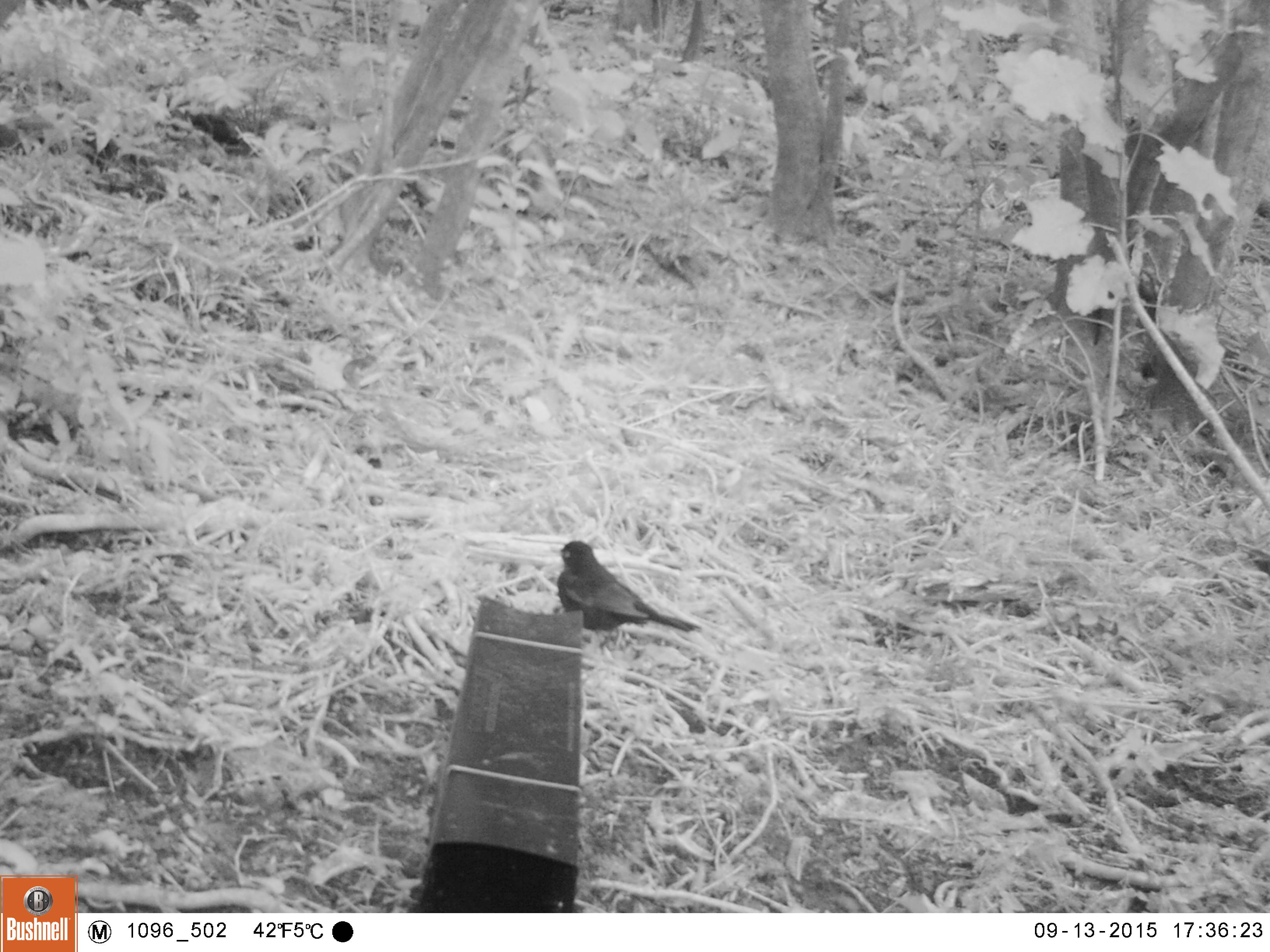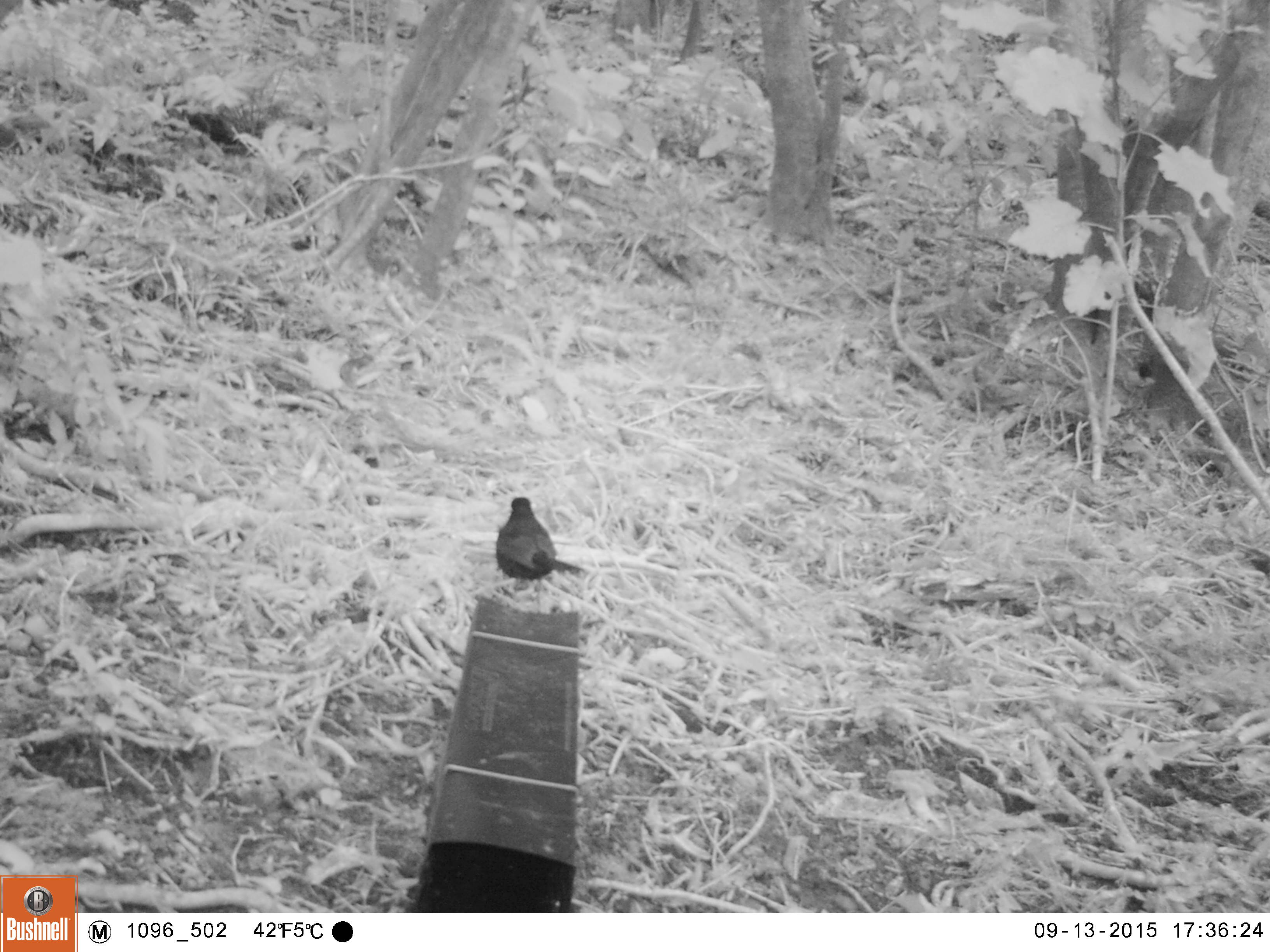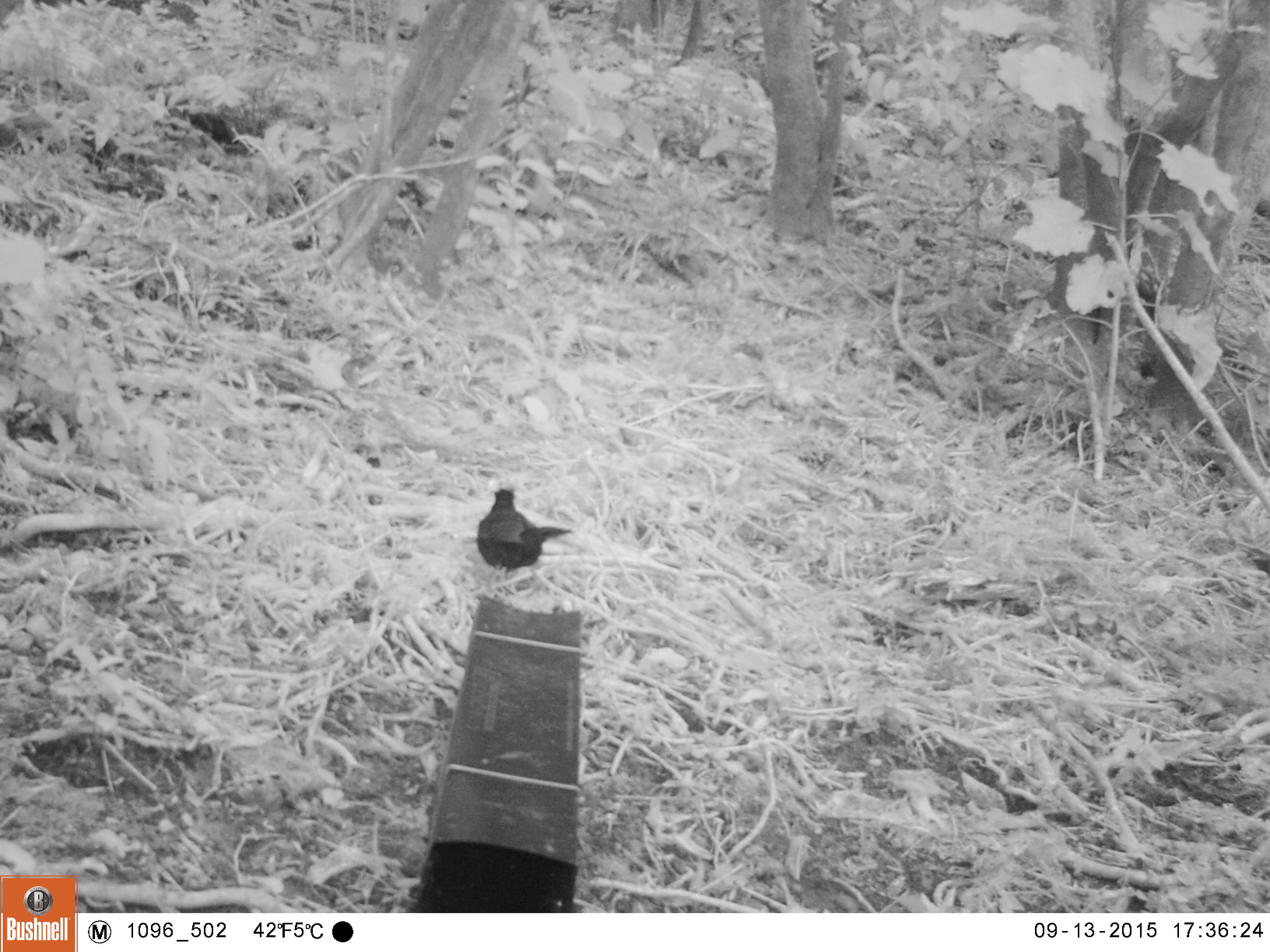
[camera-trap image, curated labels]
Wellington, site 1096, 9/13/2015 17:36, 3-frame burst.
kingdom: Animalia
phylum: Chordata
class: Aves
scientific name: Aves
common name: bird